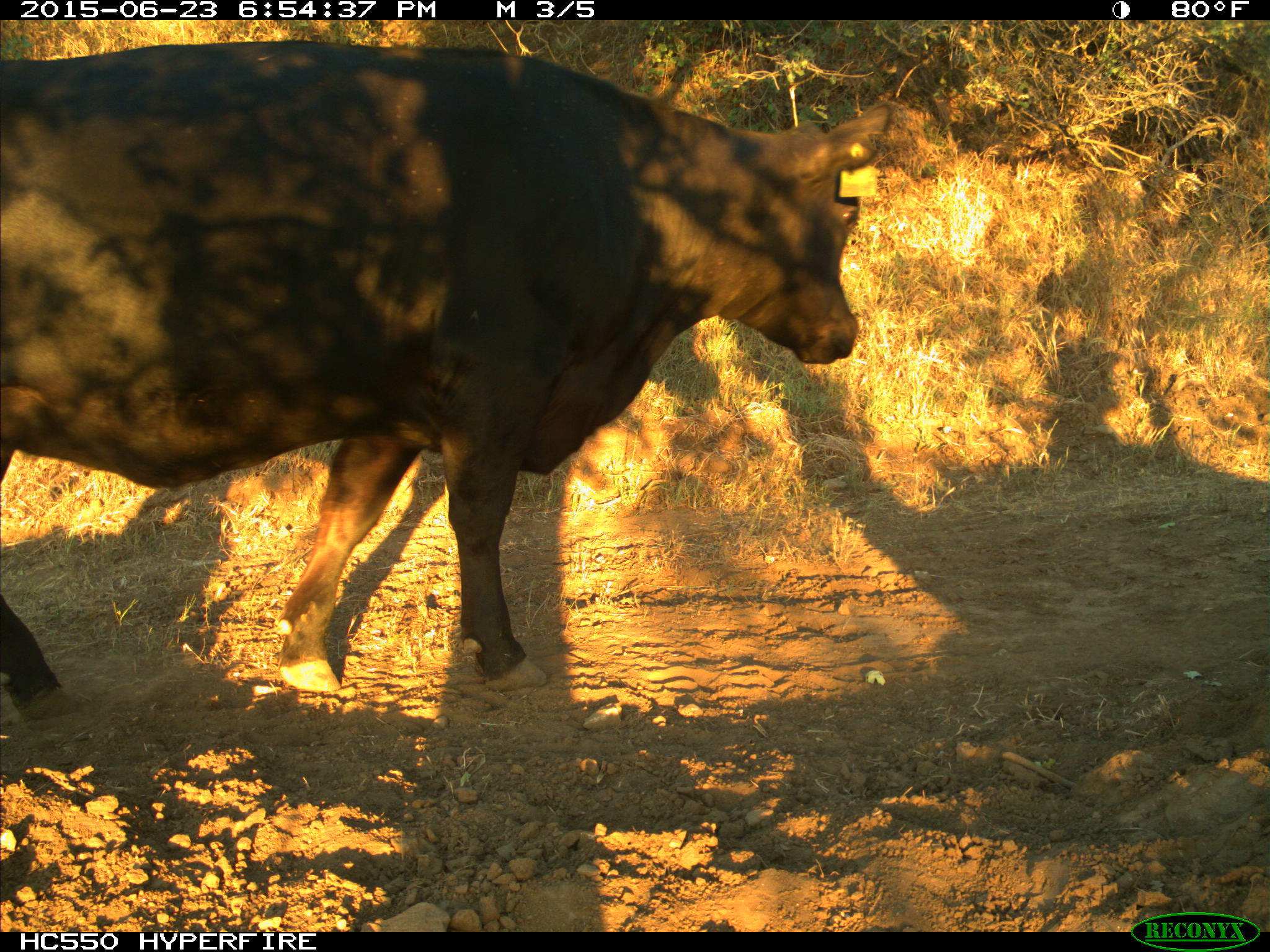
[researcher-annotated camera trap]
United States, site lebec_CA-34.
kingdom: Animalia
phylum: Chordata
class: Mammalia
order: Artiodactyla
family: Bovidae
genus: Bos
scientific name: Bos taurus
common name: domestic cow